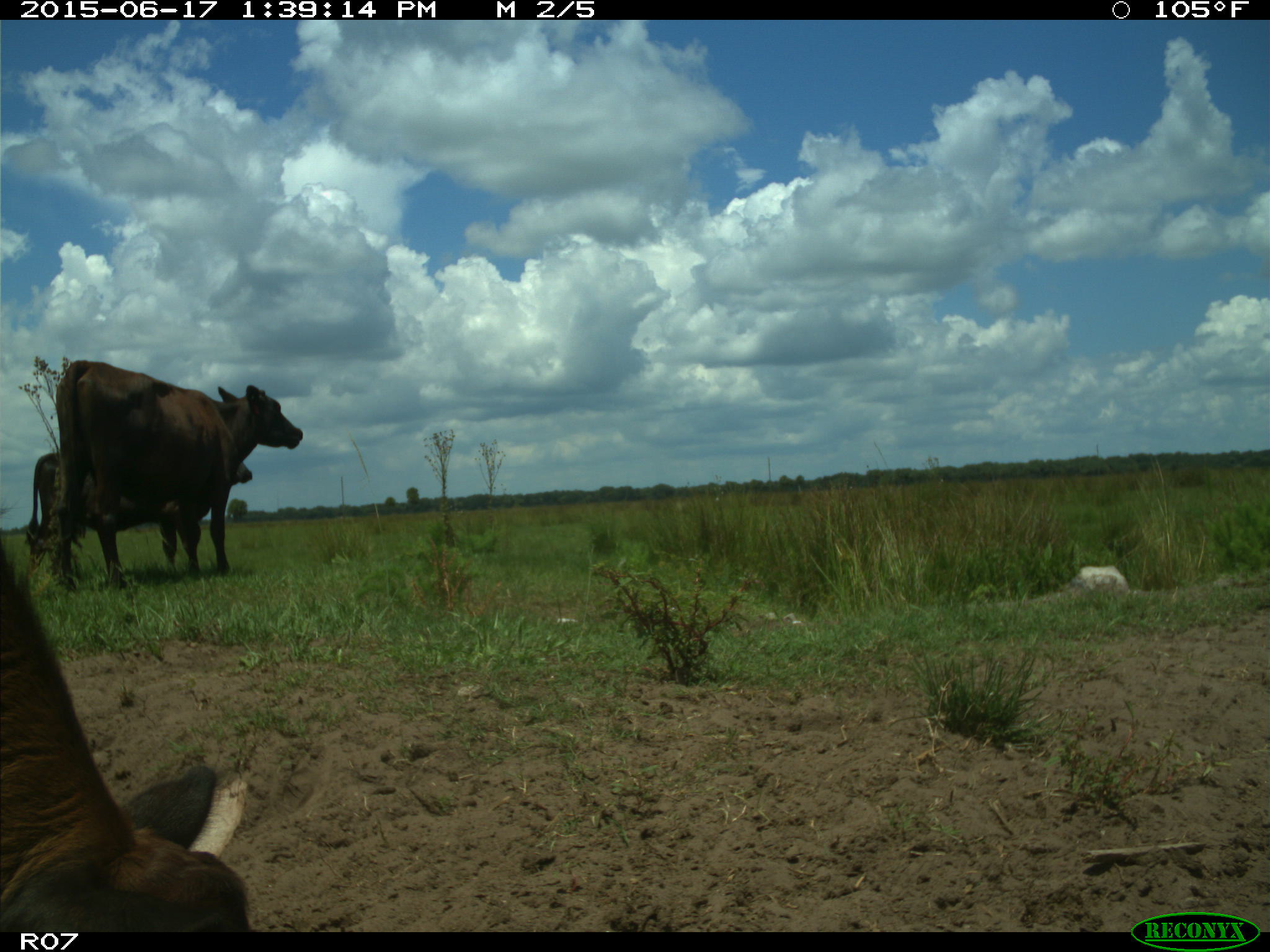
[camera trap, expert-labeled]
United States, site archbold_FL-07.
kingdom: Animalia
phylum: Chordata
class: Mammalia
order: Artiodactyla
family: Bovidae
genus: Bos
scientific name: Bos taurus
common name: domestic cow